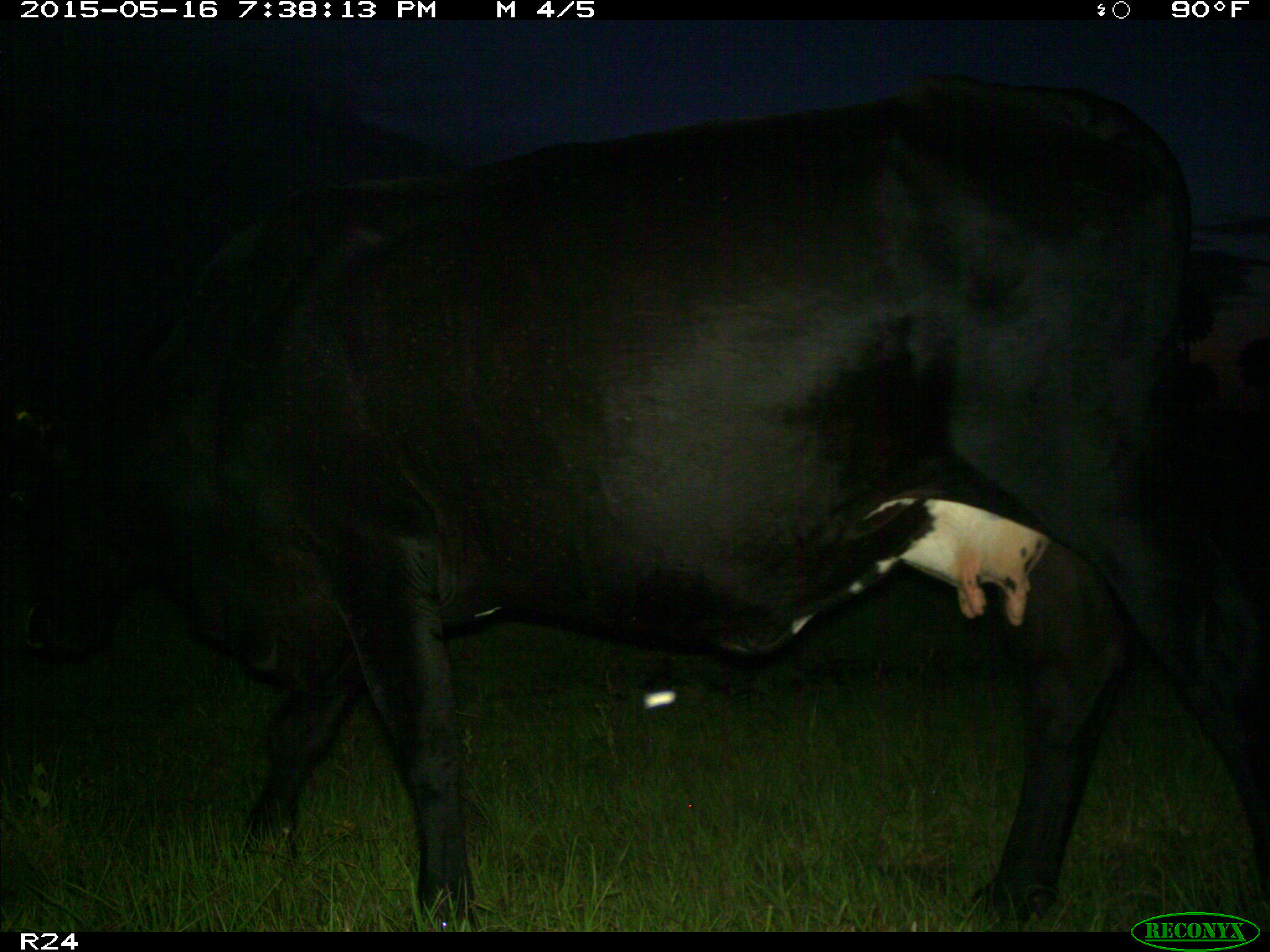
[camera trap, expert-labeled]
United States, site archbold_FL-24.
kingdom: Animalia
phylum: Chordata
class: Mammalia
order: Artiodactyla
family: Bovidae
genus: Bos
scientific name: Bos taurus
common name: domestic cow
Bos taurus (domestic cow).